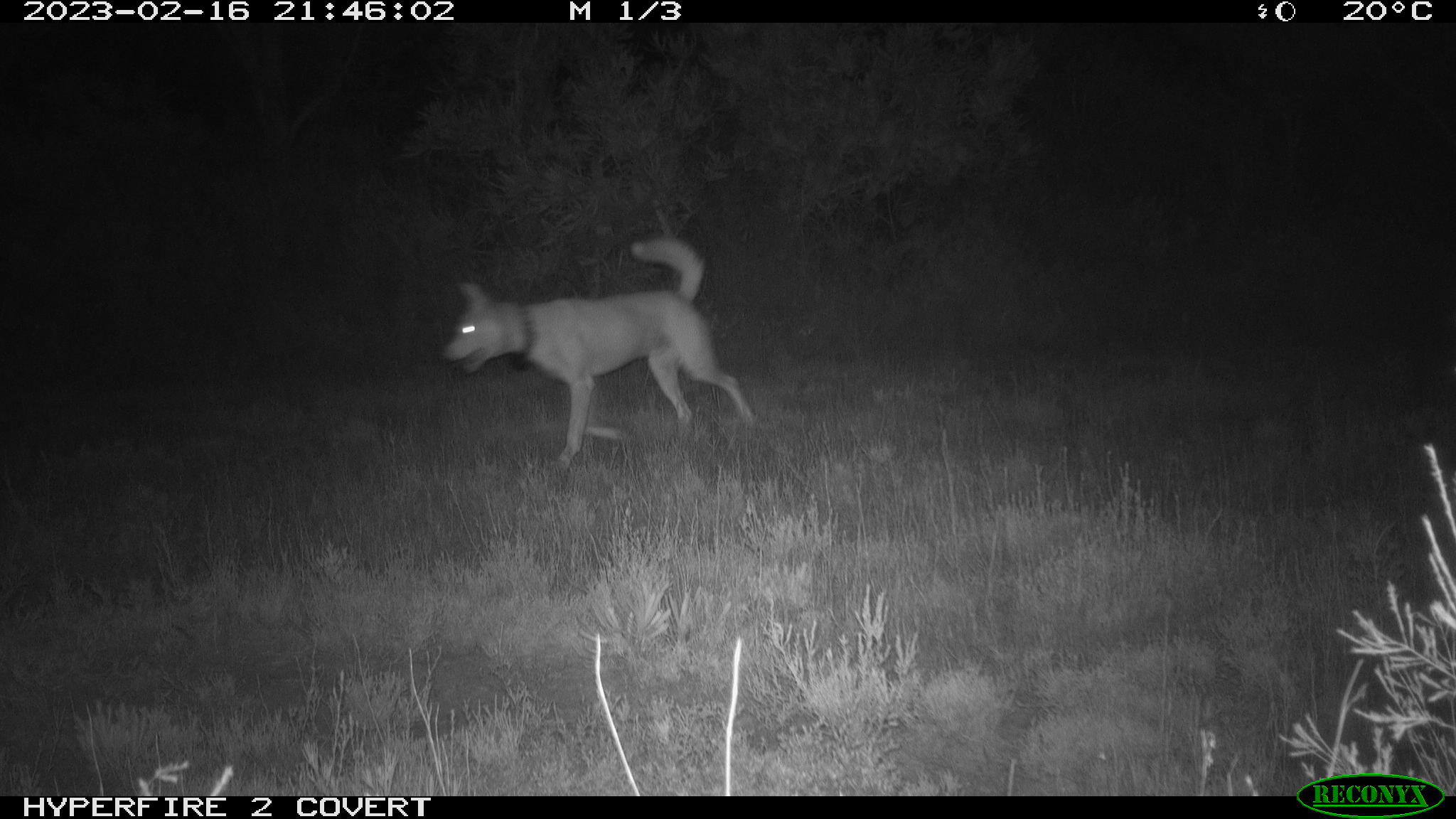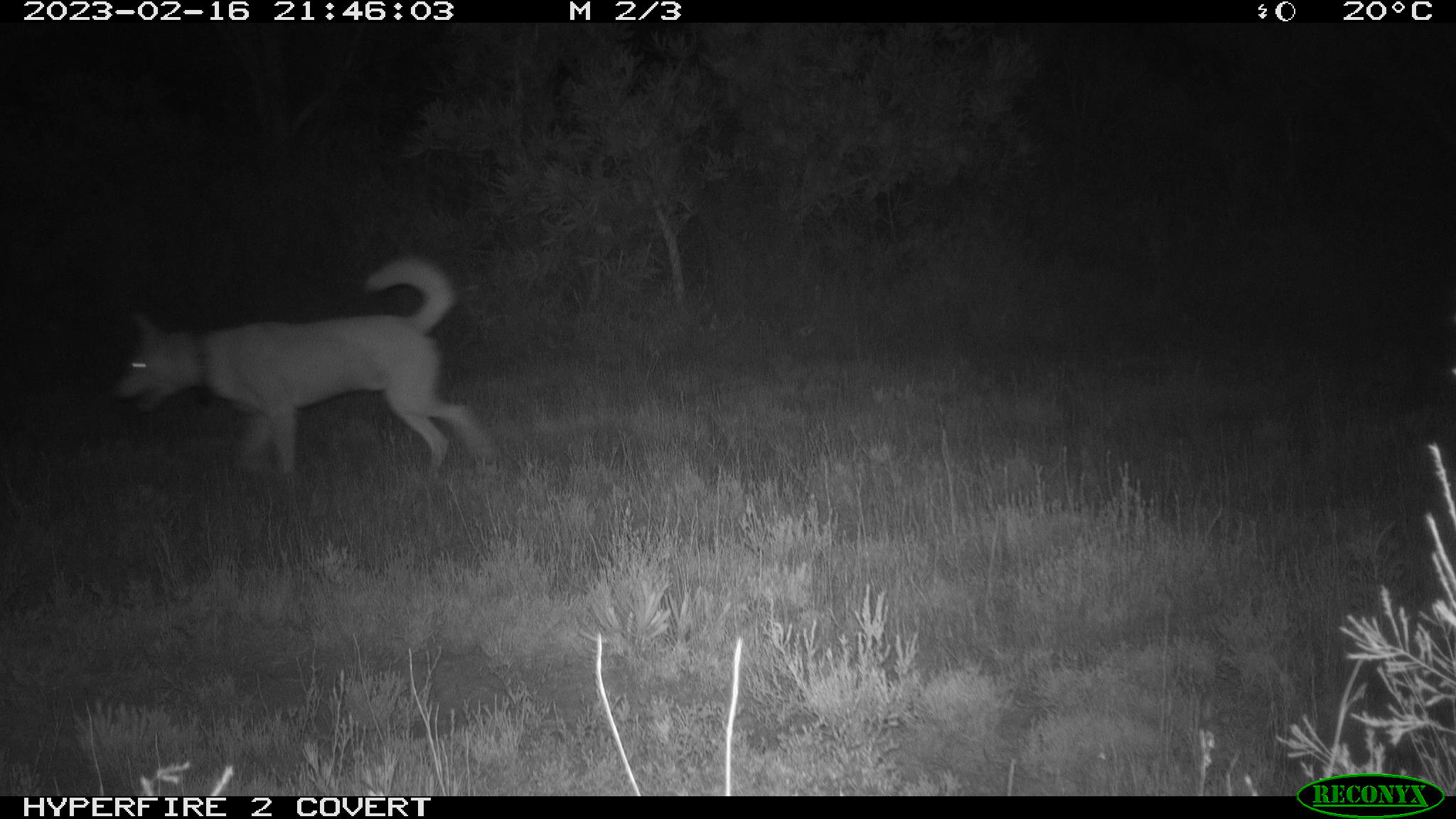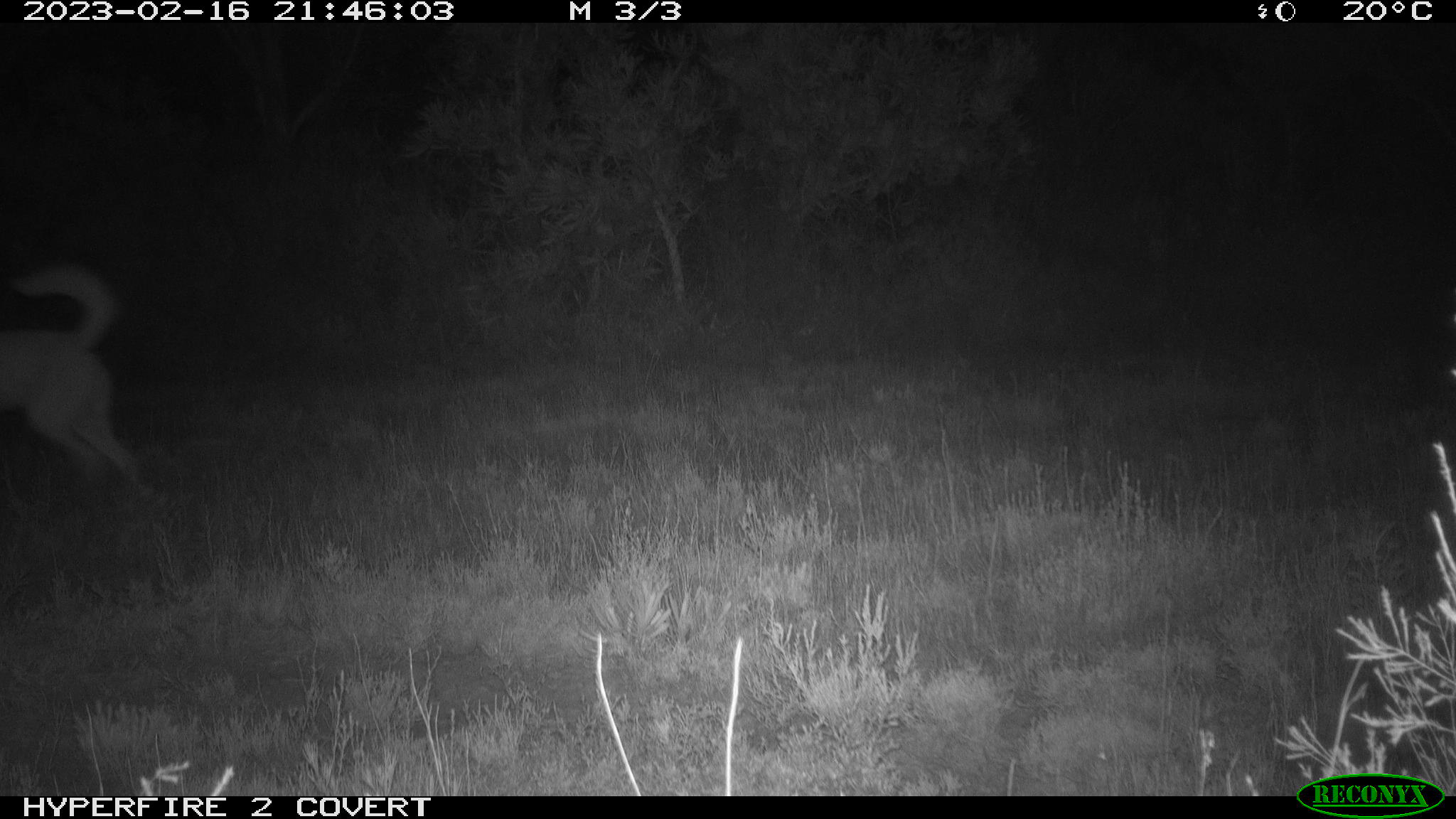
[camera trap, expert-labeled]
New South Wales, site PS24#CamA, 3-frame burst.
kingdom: Animalia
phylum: Chordata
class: Mammalia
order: Carnivora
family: Canidae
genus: Canis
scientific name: Canis familiaris dingo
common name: dingo